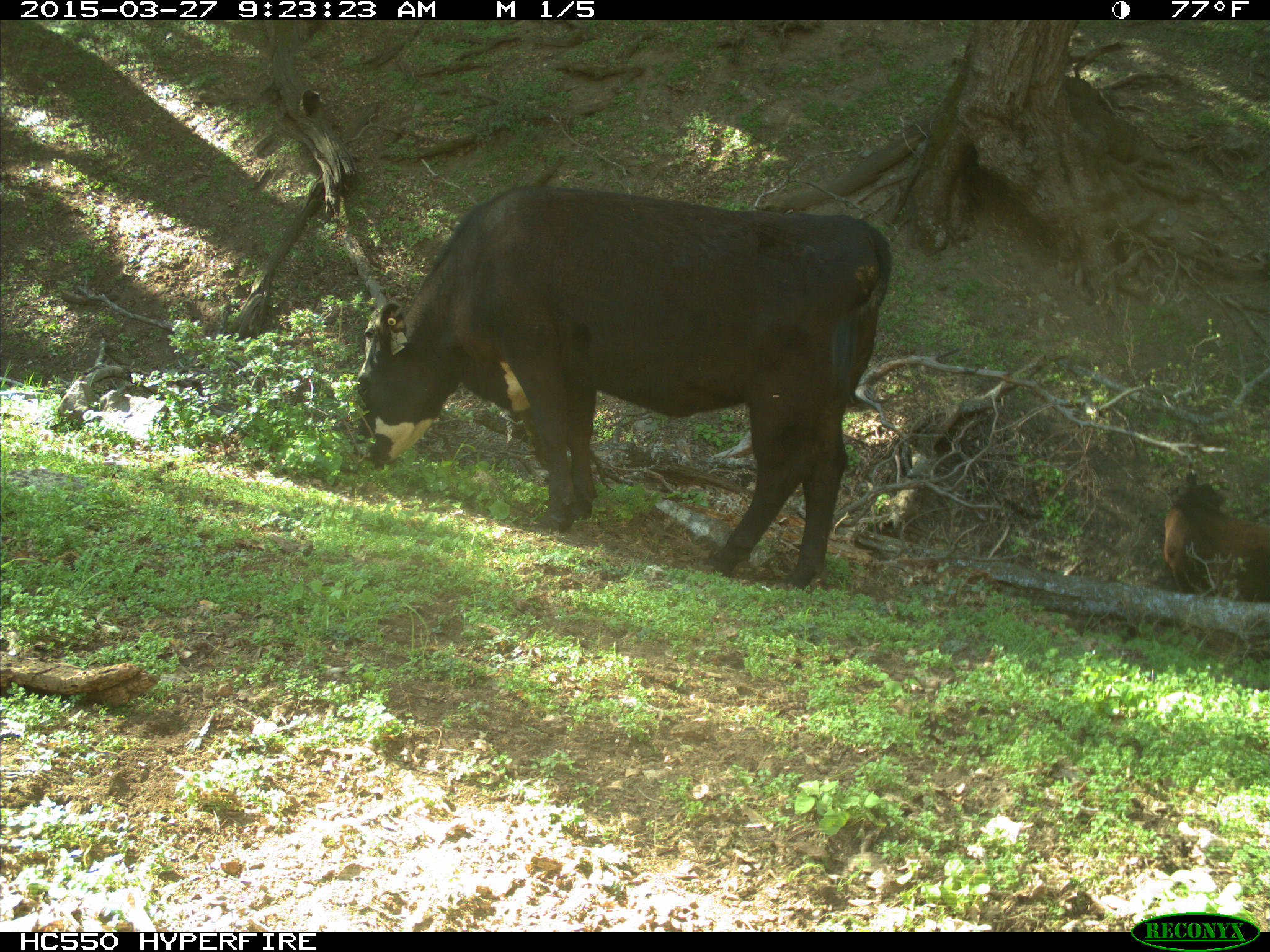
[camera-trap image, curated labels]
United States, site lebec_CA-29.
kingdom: Animalia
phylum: Chordata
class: Mammalia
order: Artiodactyla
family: Bovidae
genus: Bos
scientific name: Bos taurus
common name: domestic cow